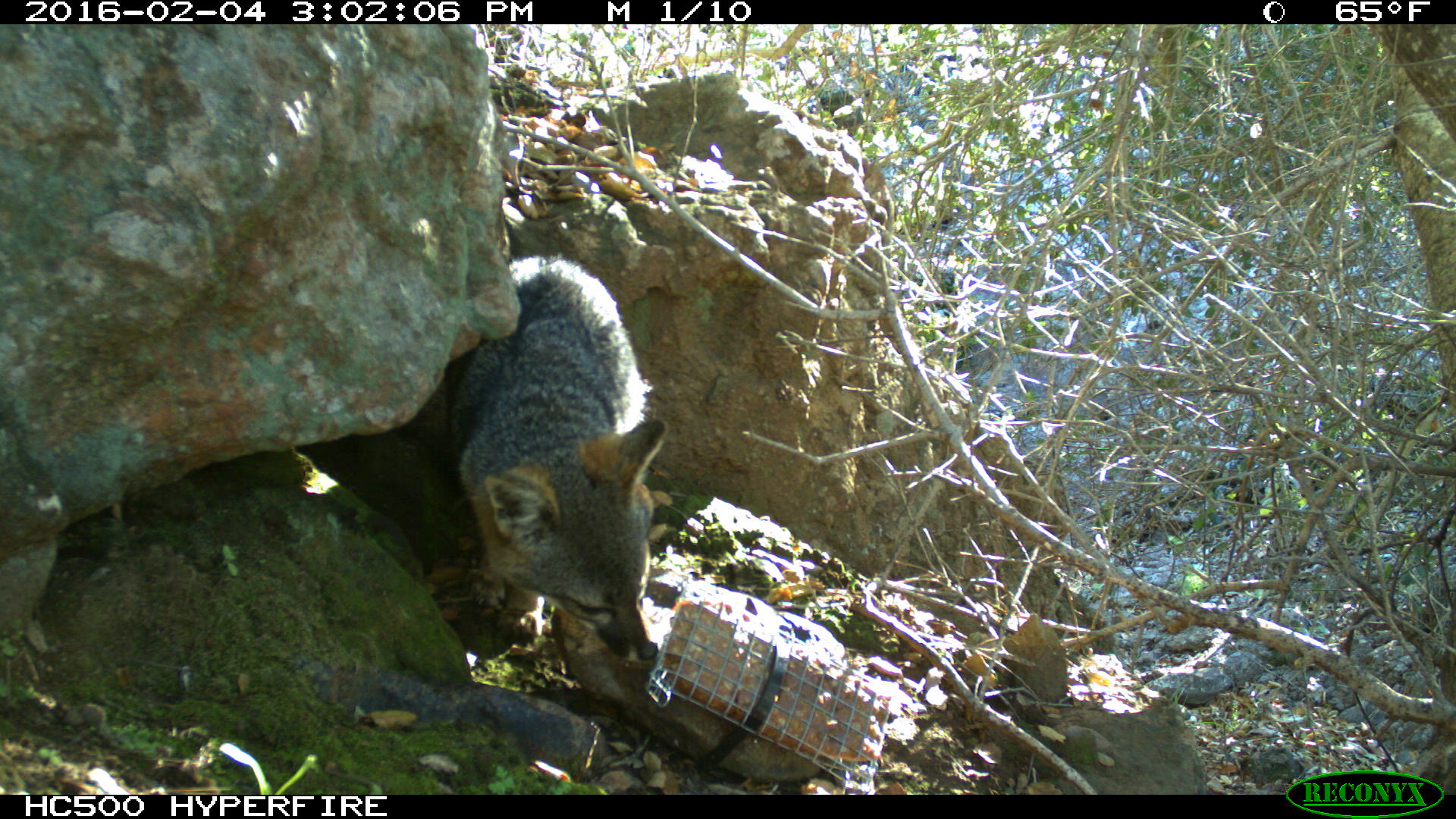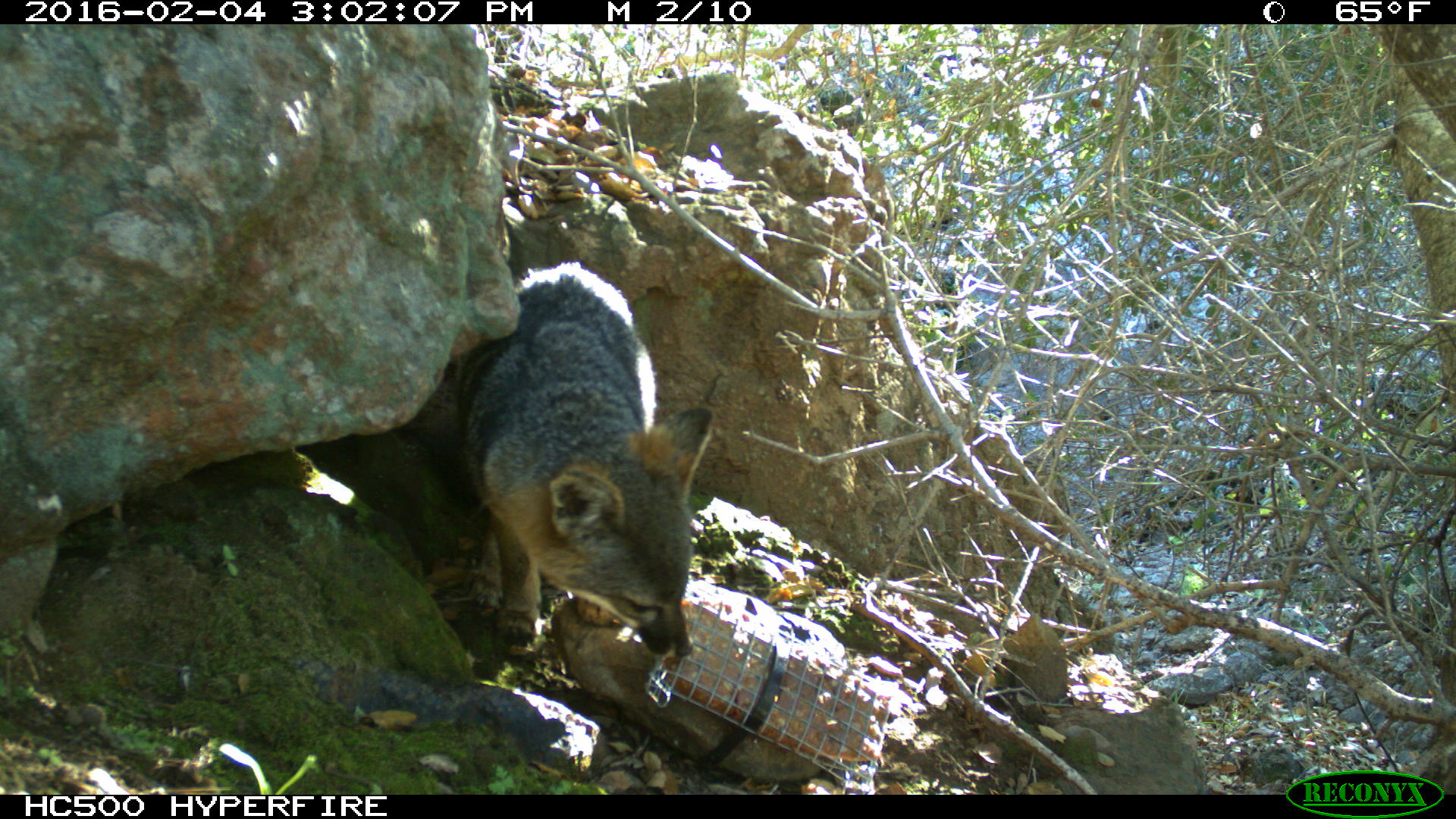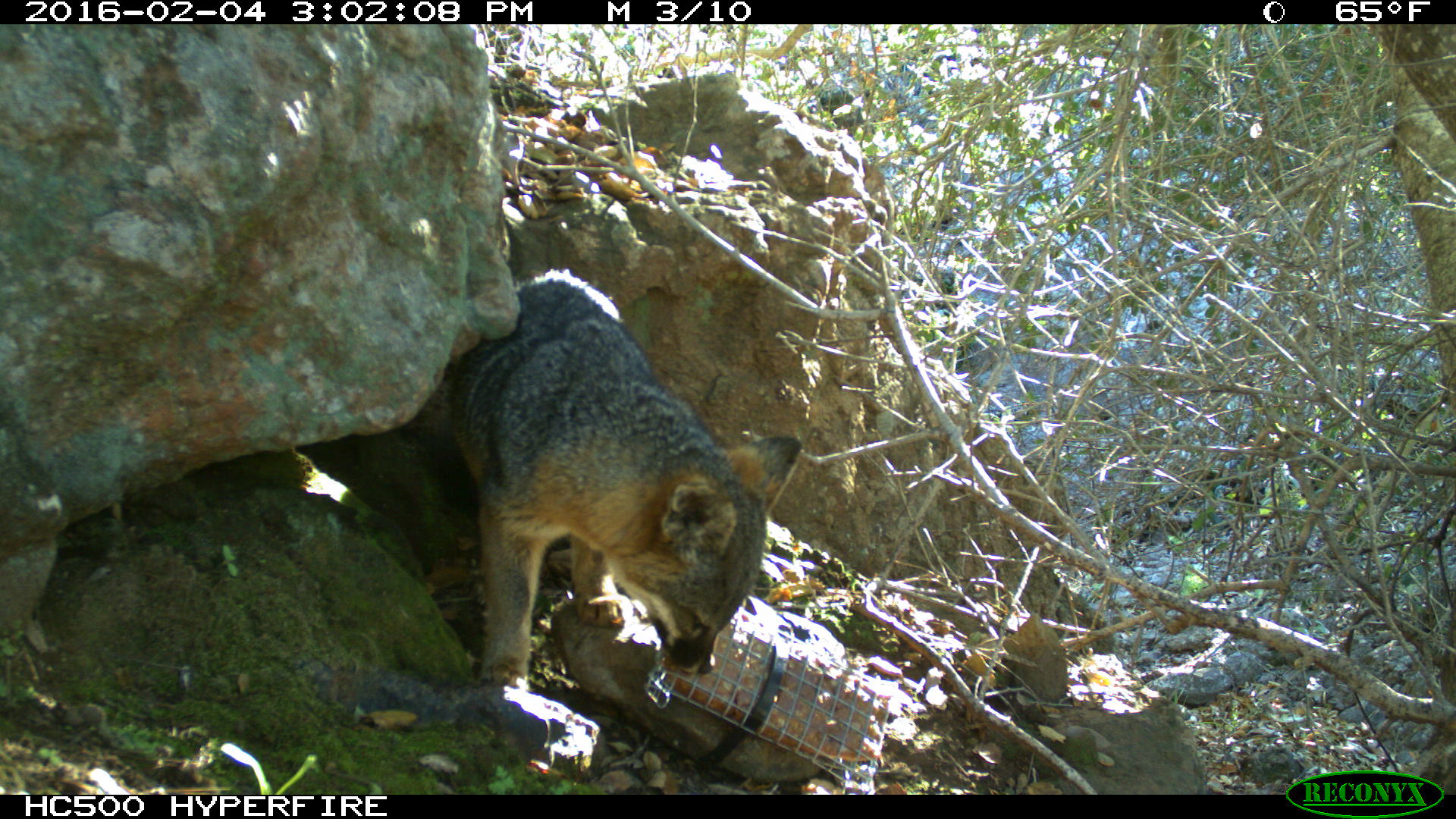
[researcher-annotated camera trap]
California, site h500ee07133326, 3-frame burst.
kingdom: Animalia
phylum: Chordata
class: Mammalia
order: Carnivora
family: Canidae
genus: Urocyon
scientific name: Urocyon littoralis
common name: island fox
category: fox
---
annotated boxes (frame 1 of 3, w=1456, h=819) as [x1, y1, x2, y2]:
fox: [442, 256, 667, 661]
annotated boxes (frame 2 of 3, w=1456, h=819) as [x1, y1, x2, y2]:
fox: [455, 262, 714, 664]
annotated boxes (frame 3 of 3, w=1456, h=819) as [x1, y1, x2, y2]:
fox: [406, 267, 804, 691]